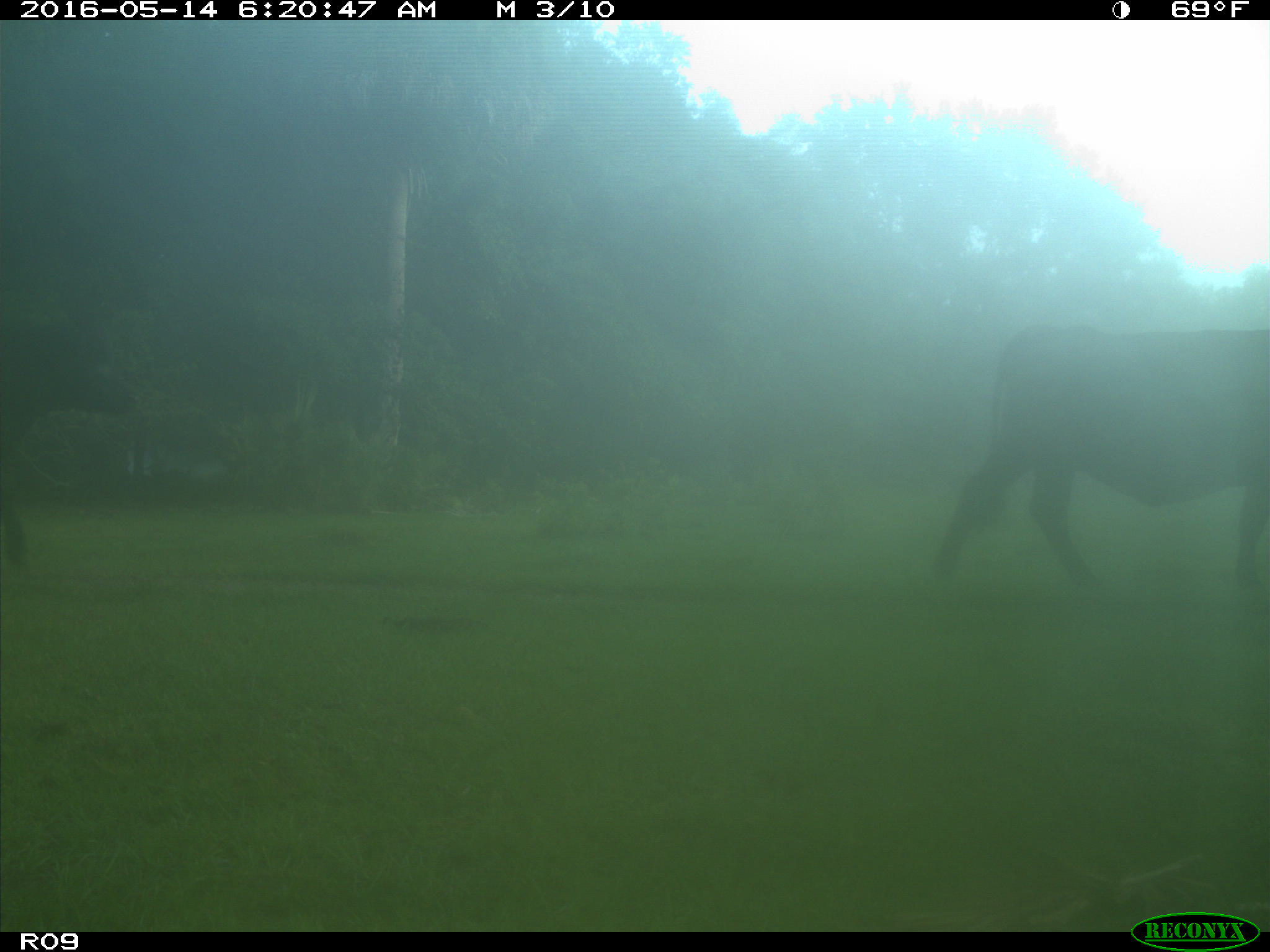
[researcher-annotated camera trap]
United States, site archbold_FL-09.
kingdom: Animalia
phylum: Chordata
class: Mammalia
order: Artiodactyla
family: Bovidae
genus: Bos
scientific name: Bos taurus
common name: domestic cow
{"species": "Bos taurus (domestic cow)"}